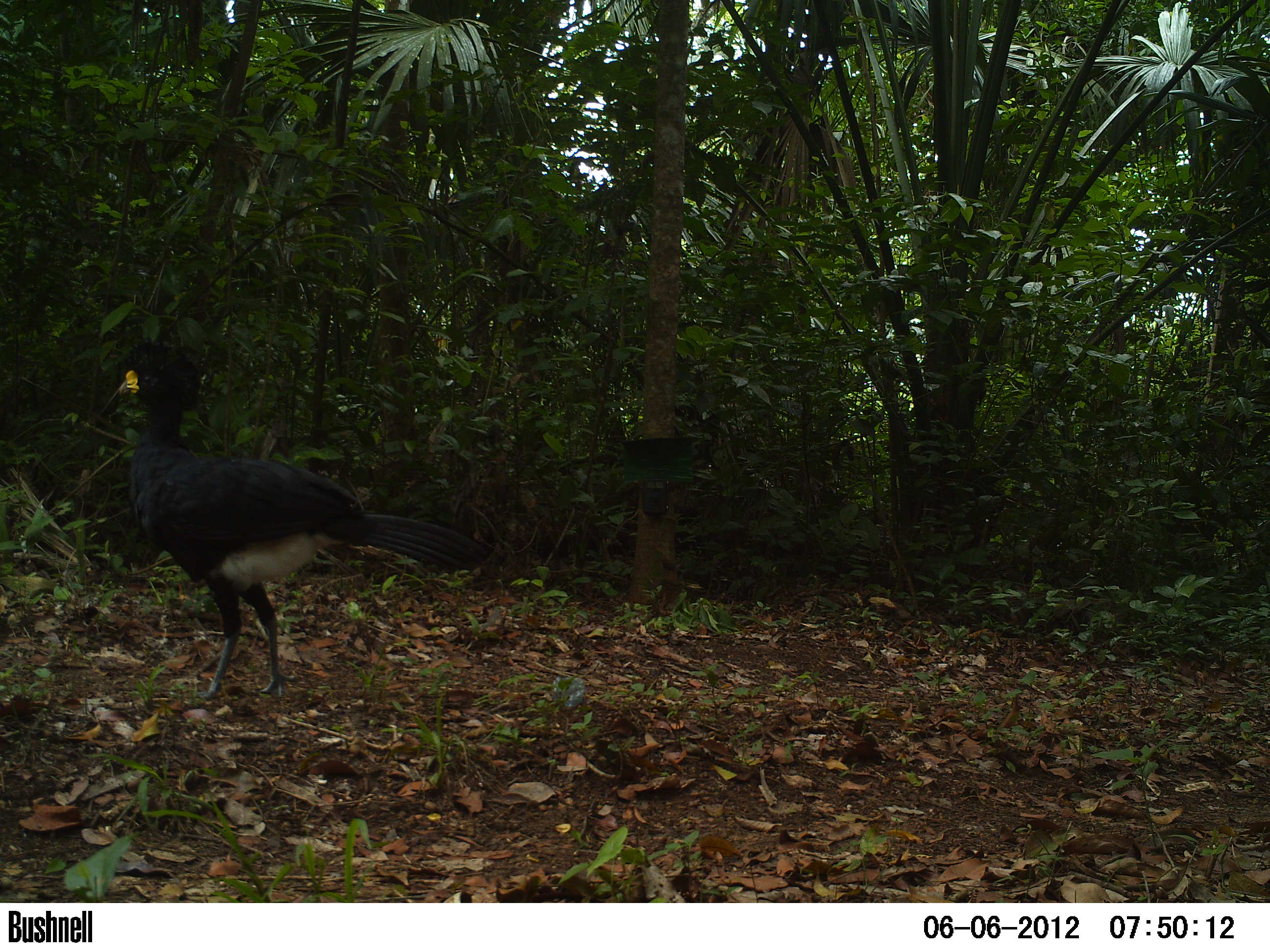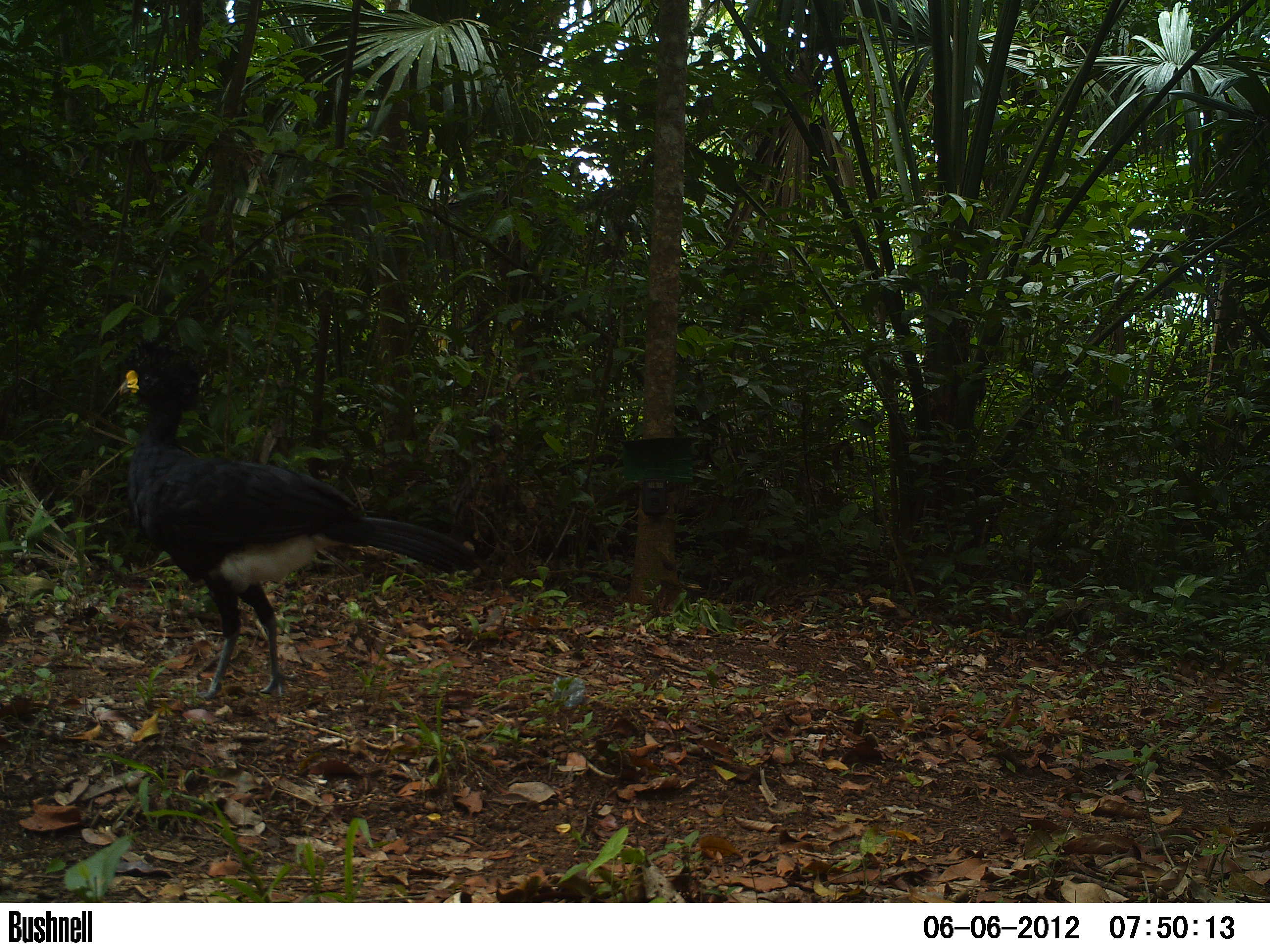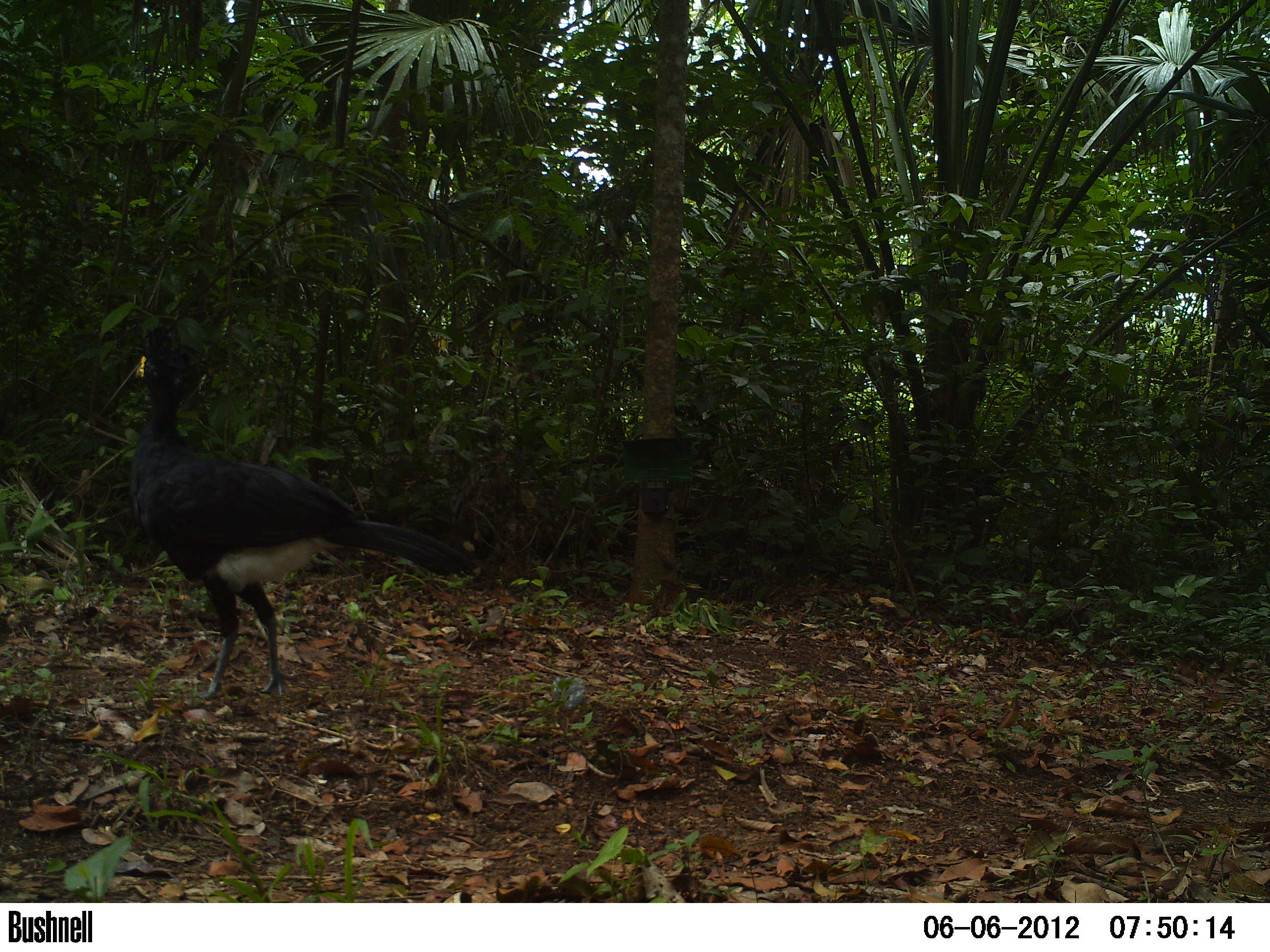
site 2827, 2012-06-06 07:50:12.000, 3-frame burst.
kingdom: Animalia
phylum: Chordata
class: Aves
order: Galliformes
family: Cracidae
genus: Crax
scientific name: Crax rubra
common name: great curassow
Crax rubra (great curassow), count 1, age adult, sex male.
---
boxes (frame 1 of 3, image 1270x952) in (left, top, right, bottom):
crax rubra: (114, 335, 490, 700)